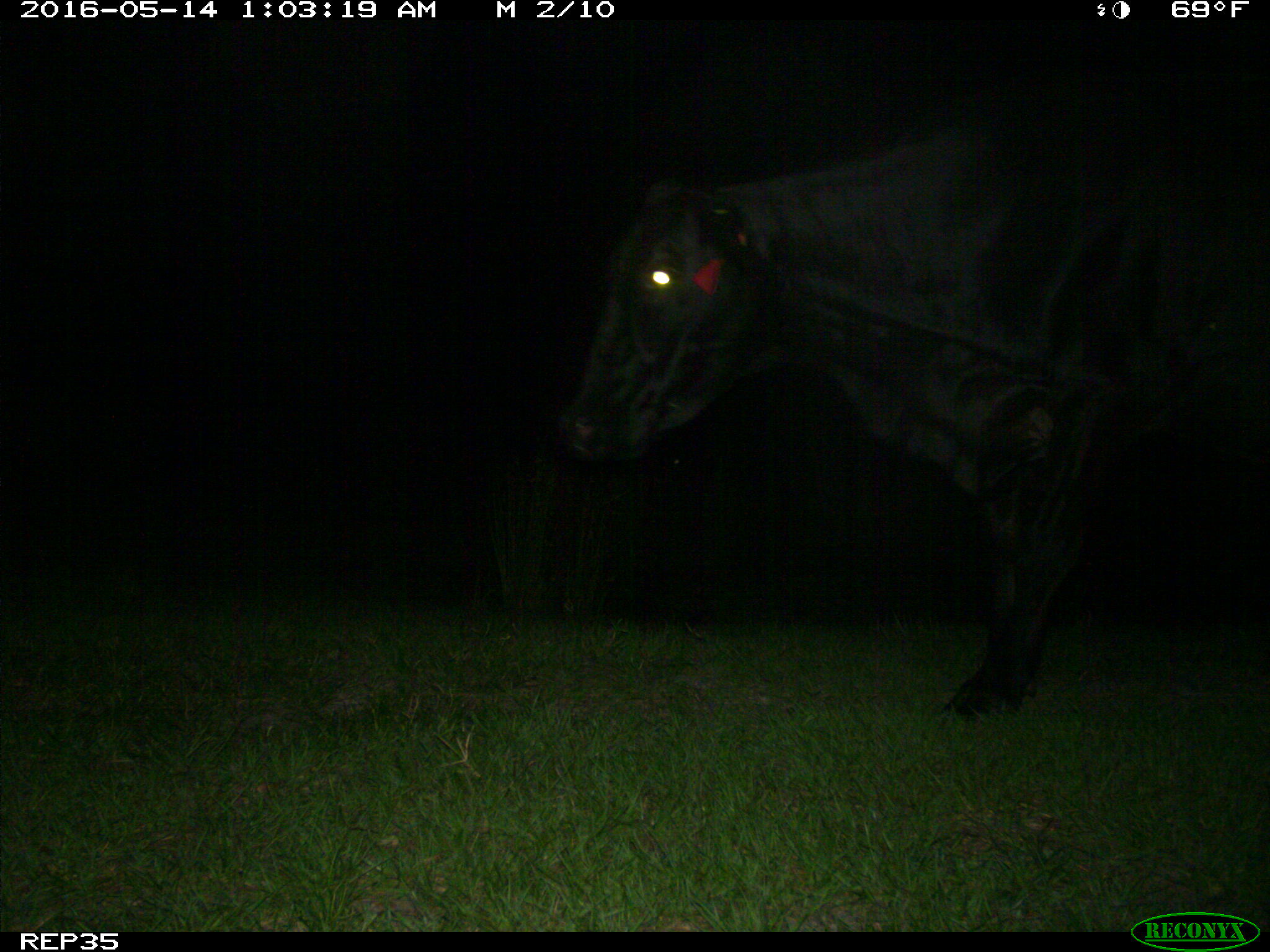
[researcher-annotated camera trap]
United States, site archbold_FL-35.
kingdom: Animalia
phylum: Chordata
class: Mammalia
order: Artiodactyla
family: Bovidae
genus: Bos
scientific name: Bos taurus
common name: domestic cow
Bos taurus (domestic cow).